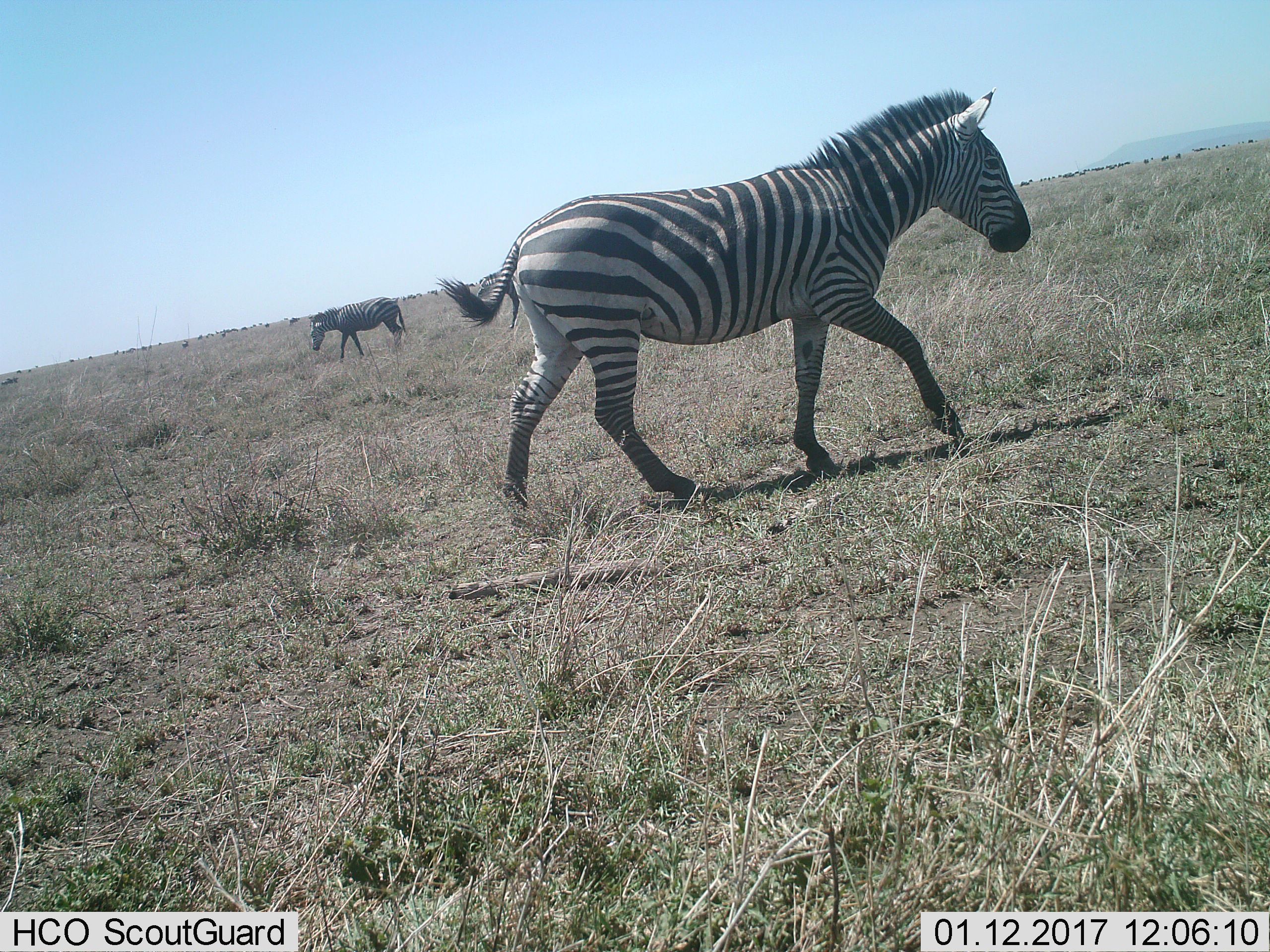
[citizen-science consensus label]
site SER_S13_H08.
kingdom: Animalia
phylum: Chordata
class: Mammalia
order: Perissodactyla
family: Equidae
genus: Equus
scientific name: Equus quagga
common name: plains zebra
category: zebraplains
Zebraplains (plains zebra) (Equus quagga), count 2. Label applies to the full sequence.